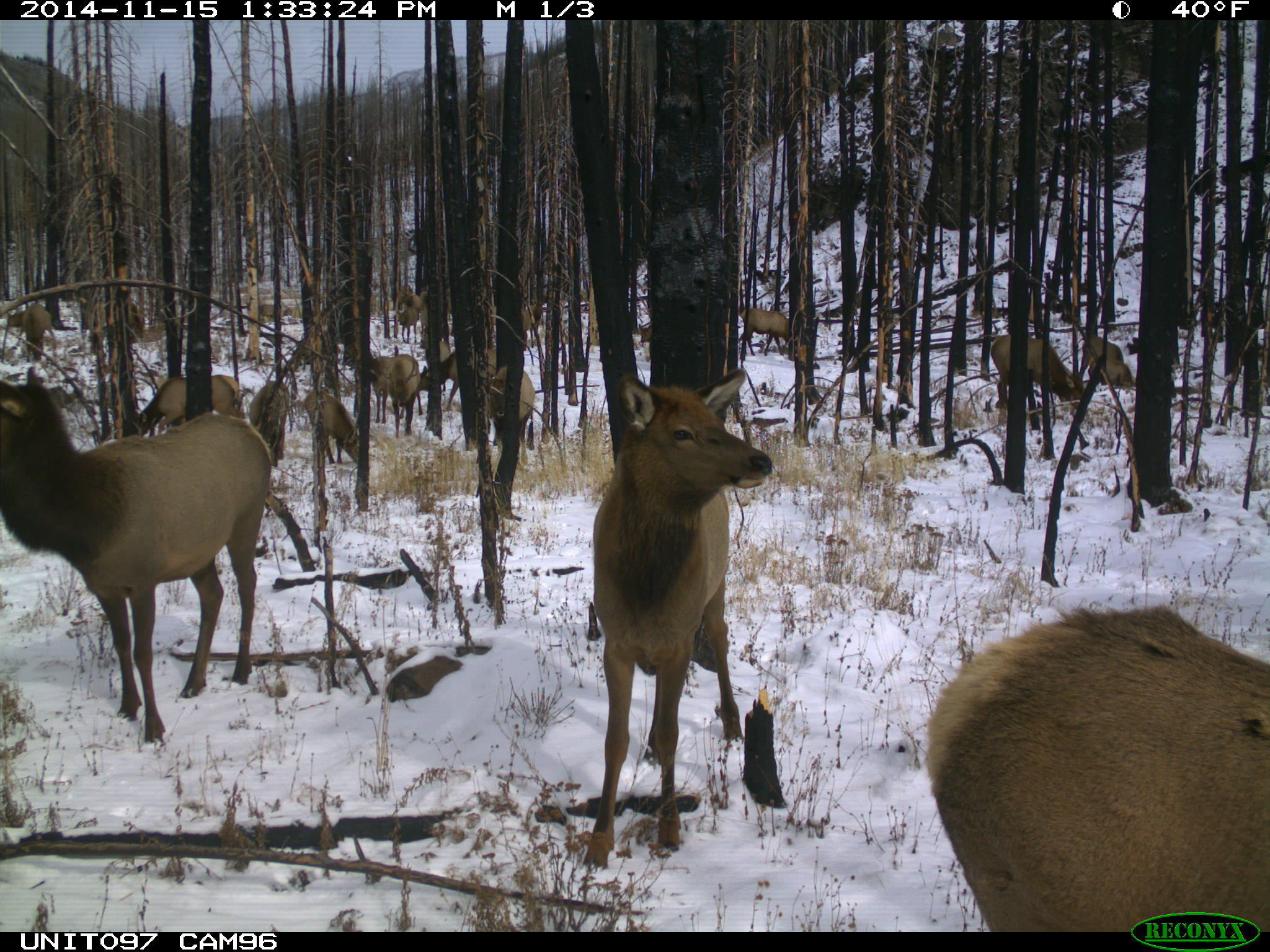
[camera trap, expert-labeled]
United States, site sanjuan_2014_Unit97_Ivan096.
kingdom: Animalia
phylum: Chordata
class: Mammalia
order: Artiodactyla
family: Cervidae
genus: Cervus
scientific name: Cervus elaphus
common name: red deer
Cervus elaphus (red deer).